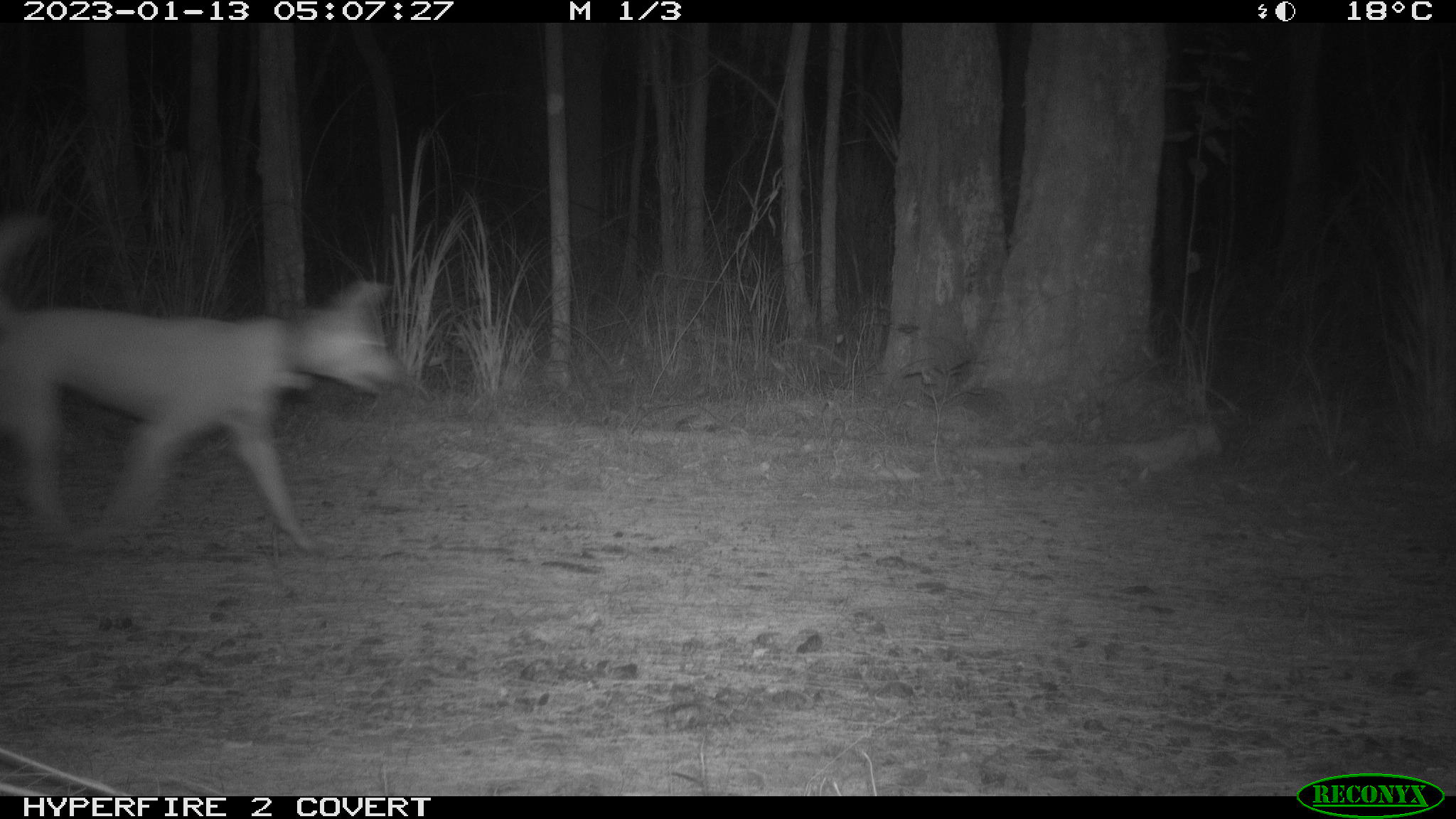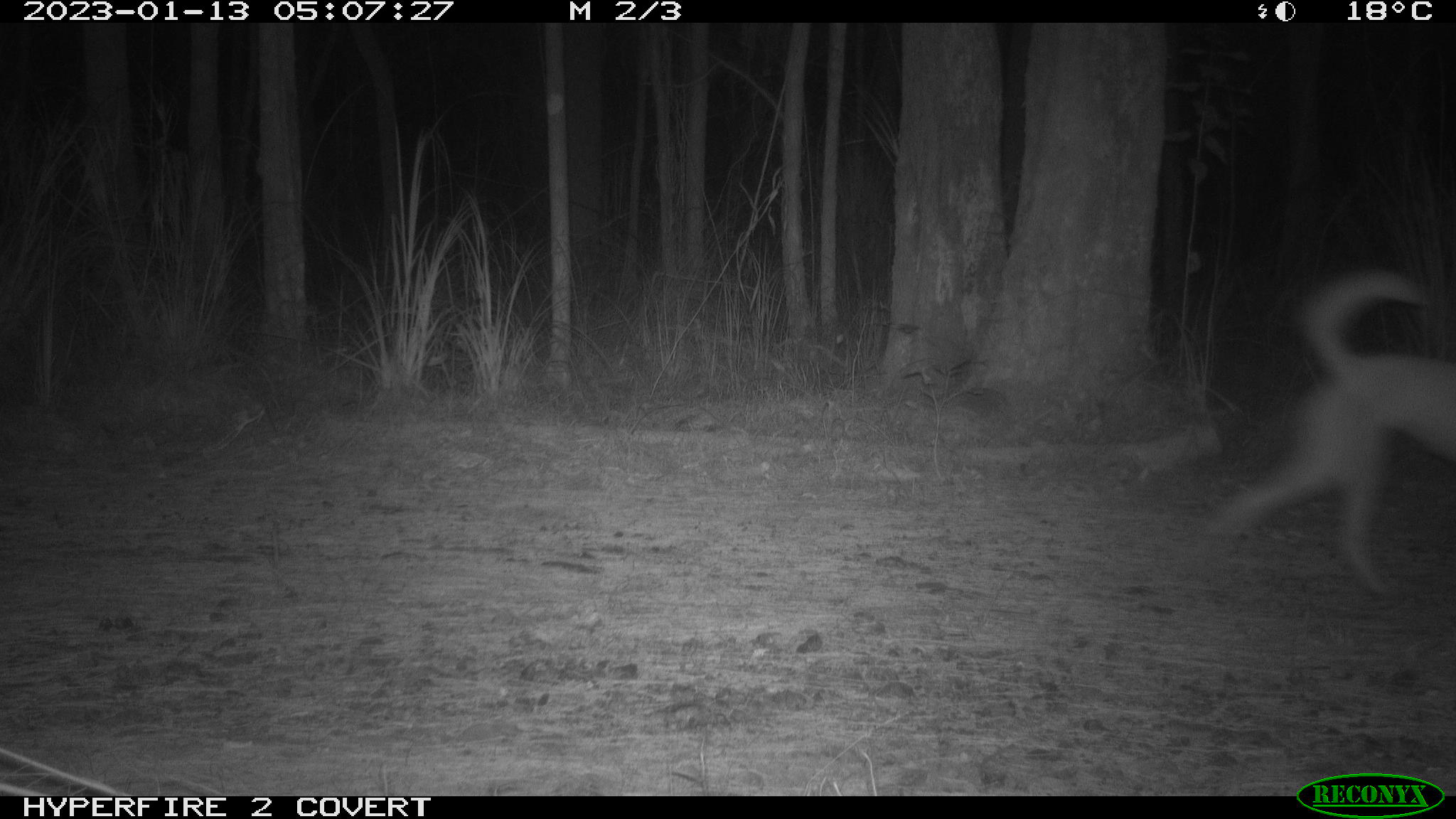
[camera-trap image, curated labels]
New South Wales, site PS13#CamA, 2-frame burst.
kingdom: Animalia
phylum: Chordata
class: Mammalia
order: Carnivora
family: Canidae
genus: Canis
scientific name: Canis familiaris dingo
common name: dingo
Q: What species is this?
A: Dingo (Canis familiaris dingo).